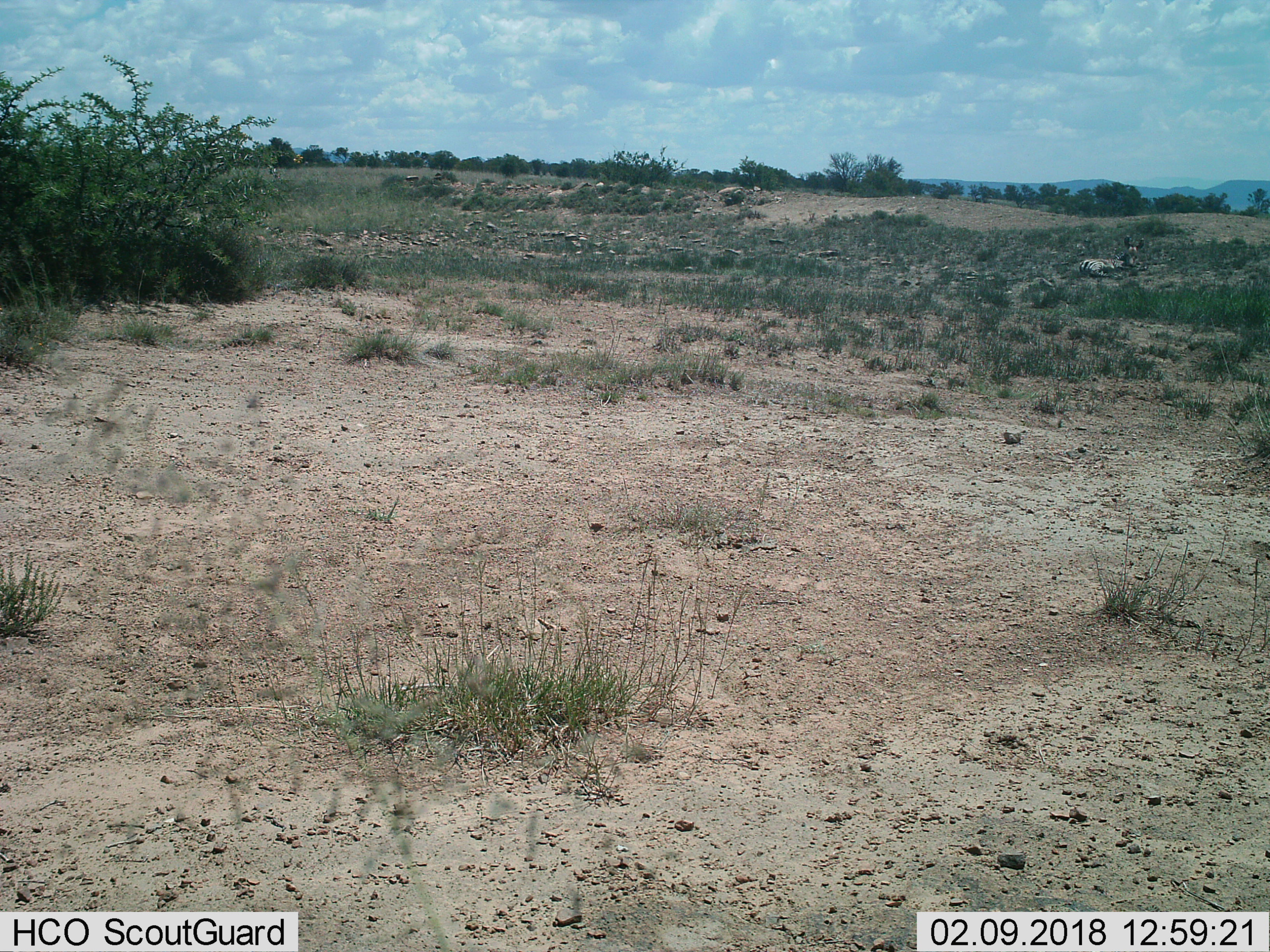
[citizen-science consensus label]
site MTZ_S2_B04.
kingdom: Animalia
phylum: Chordata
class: Mammalia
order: Perissodactyla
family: Equidae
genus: Equus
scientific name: Equus zebra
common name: mountain zebra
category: zebramountain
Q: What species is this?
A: Zebramountain (mountain zebra) (Equus zebra).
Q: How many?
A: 1.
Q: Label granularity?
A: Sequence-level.